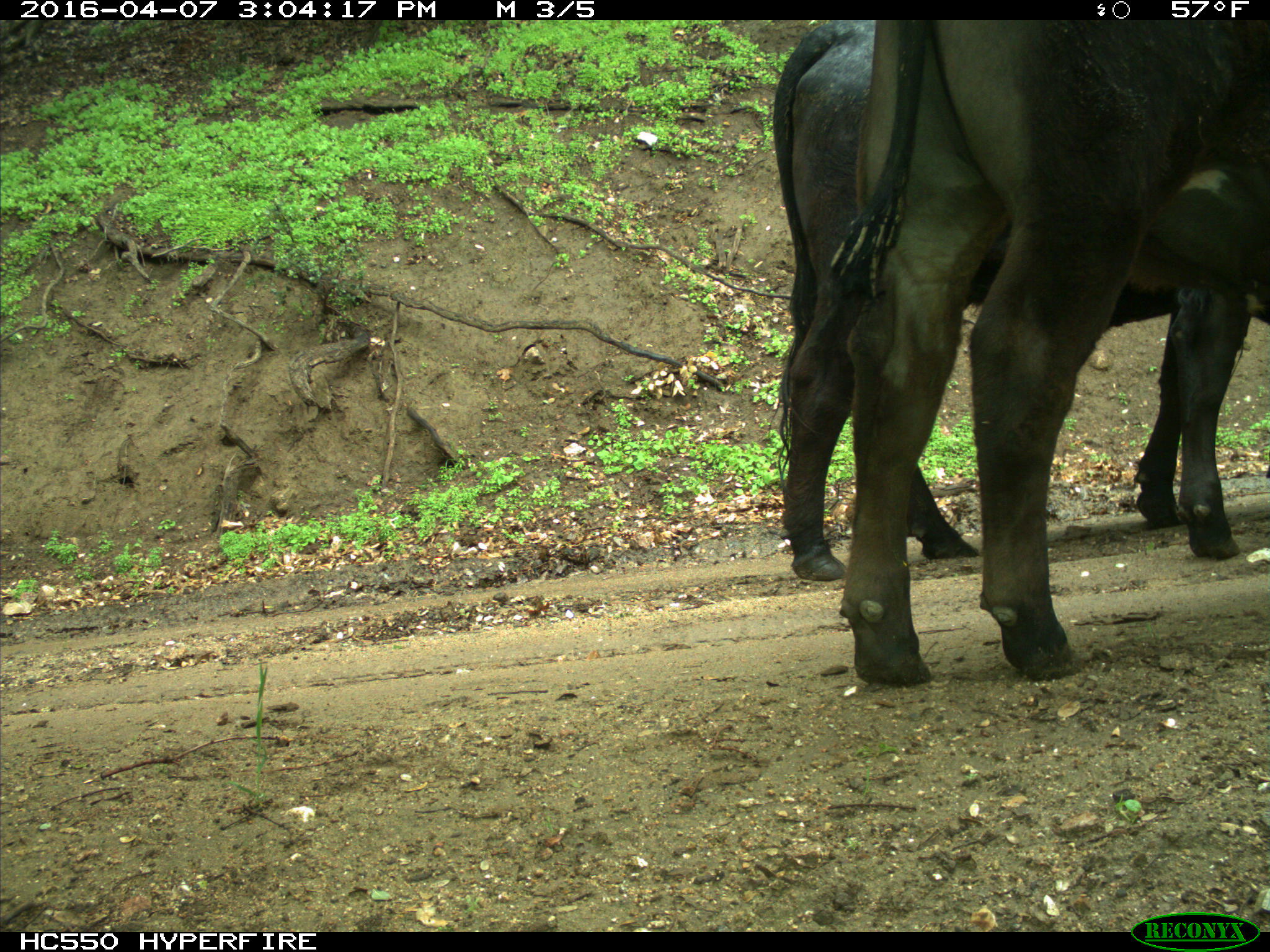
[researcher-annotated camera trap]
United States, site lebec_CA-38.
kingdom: Animalia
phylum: Chordata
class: Mammalia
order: Artiodactyla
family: Bovidae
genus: Bos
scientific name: Bos taurus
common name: domestic cow